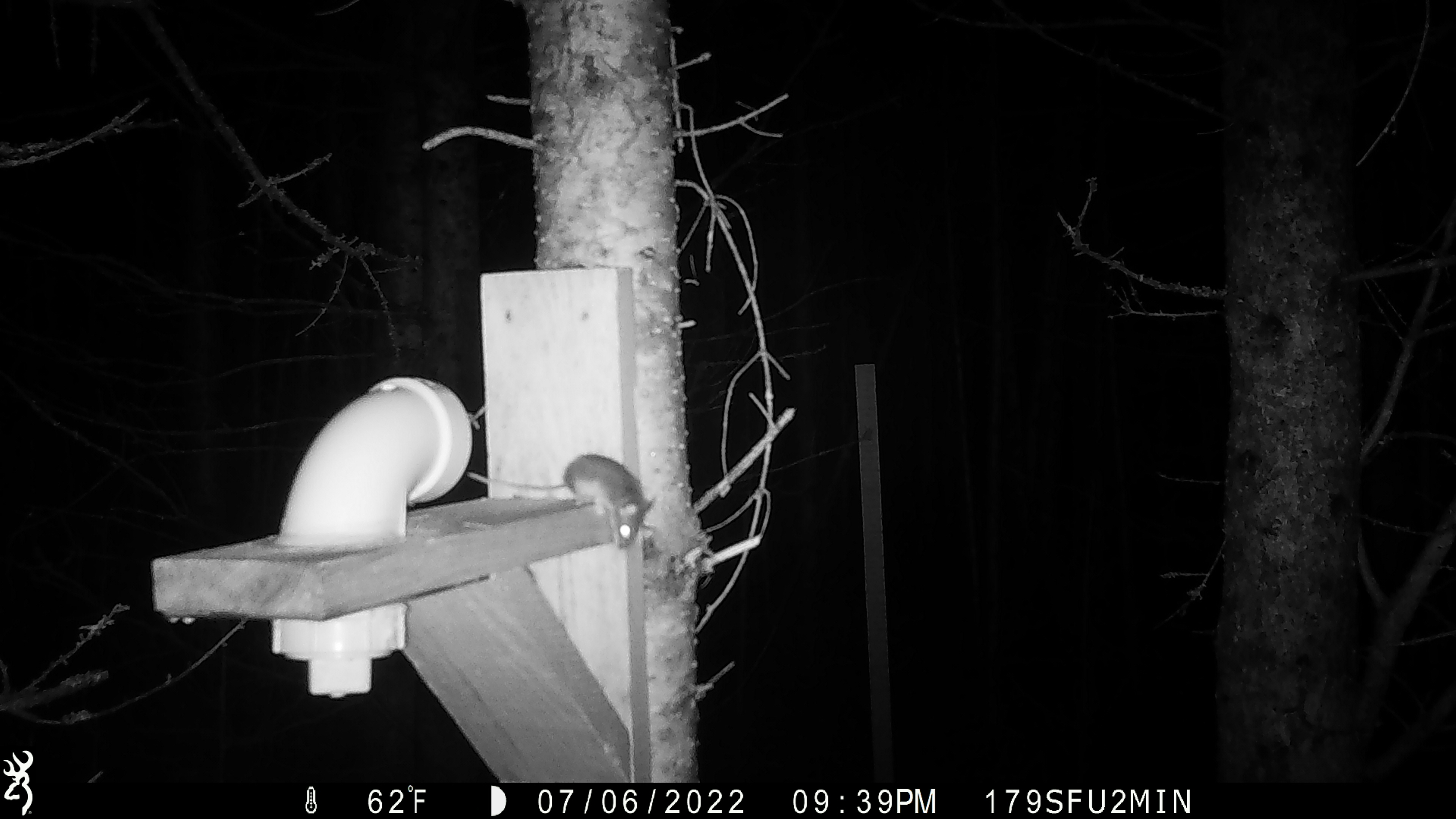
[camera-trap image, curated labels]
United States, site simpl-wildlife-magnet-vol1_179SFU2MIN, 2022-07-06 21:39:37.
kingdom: Animalia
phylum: Chordata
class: Mammalia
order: Rodentia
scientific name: Rodentia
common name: mouse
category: mouse sp.